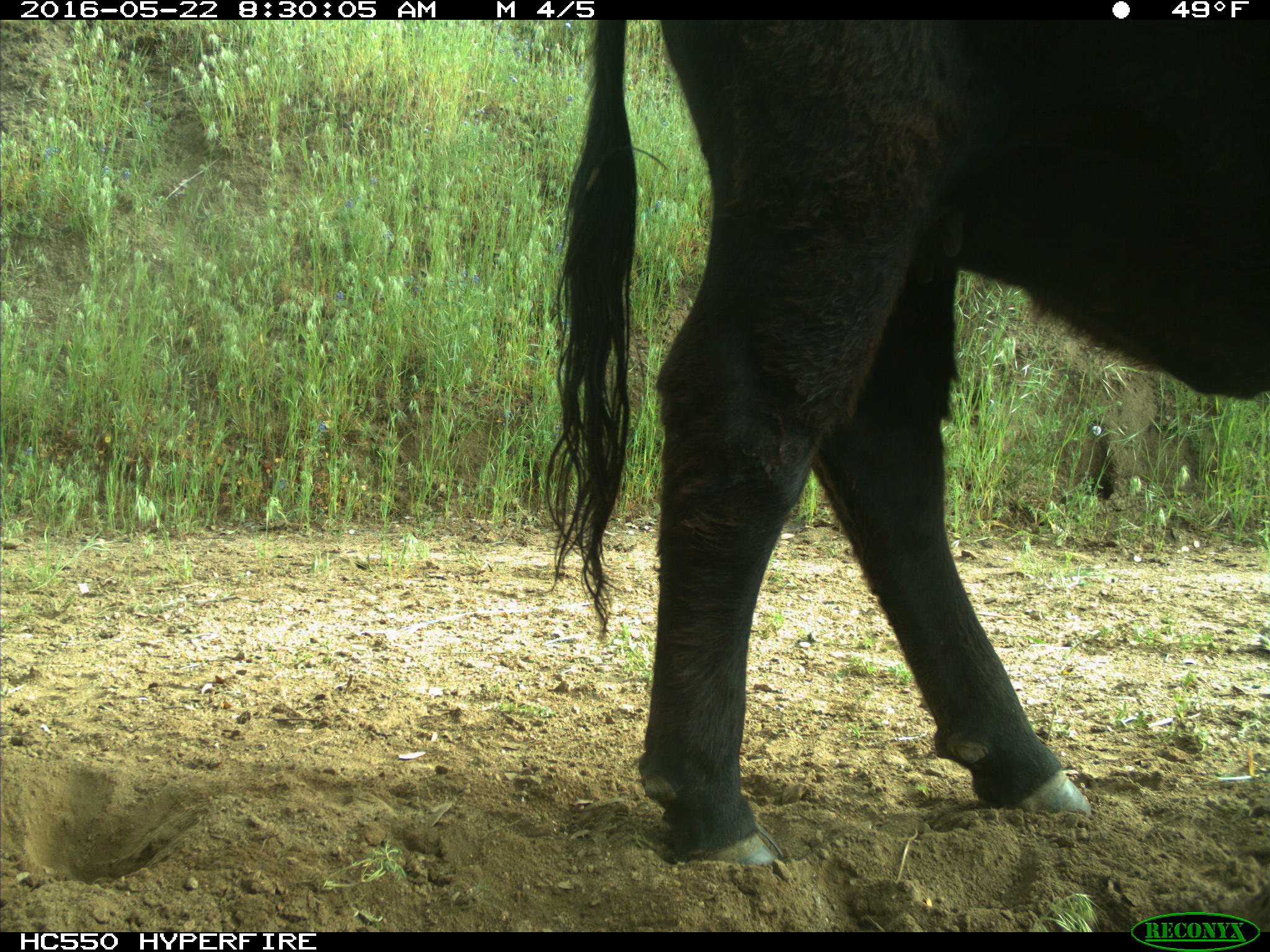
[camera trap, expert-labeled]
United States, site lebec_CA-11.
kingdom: Animalia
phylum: Chordata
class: Mammalia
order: Artiodactyla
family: Bovidae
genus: Bos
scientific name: Bos taurus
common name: domestic cow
Bos taurus (domestic cow).